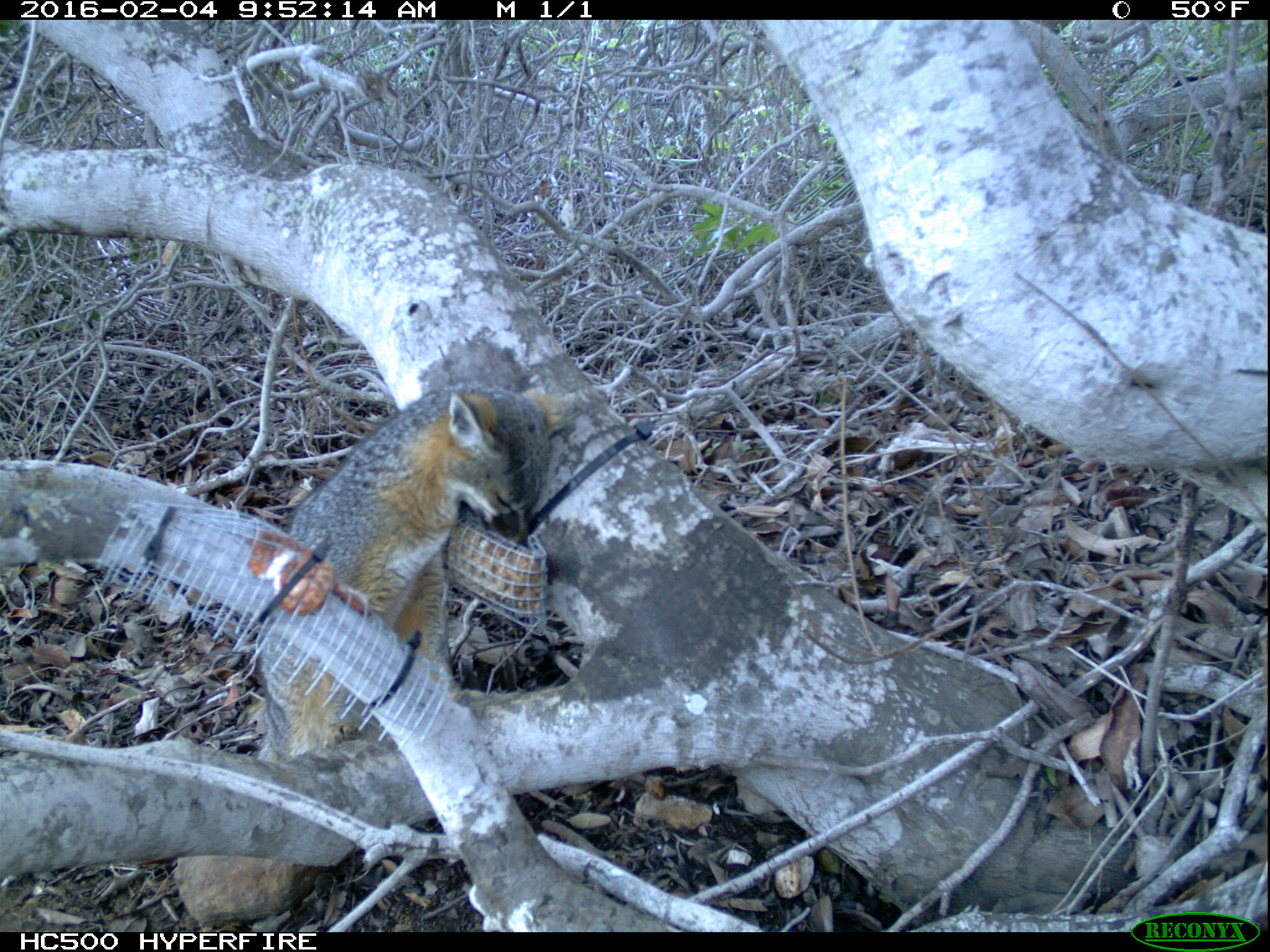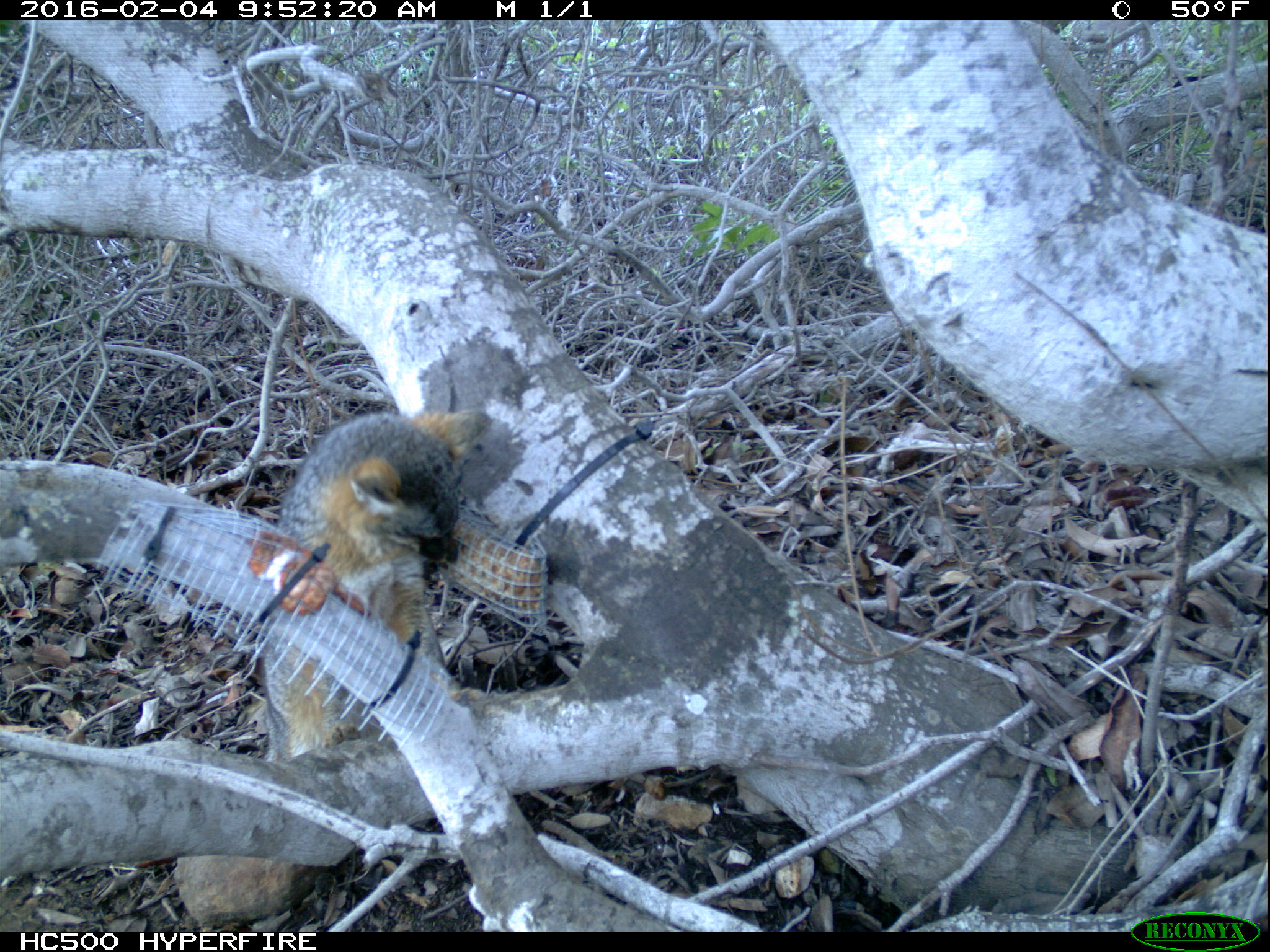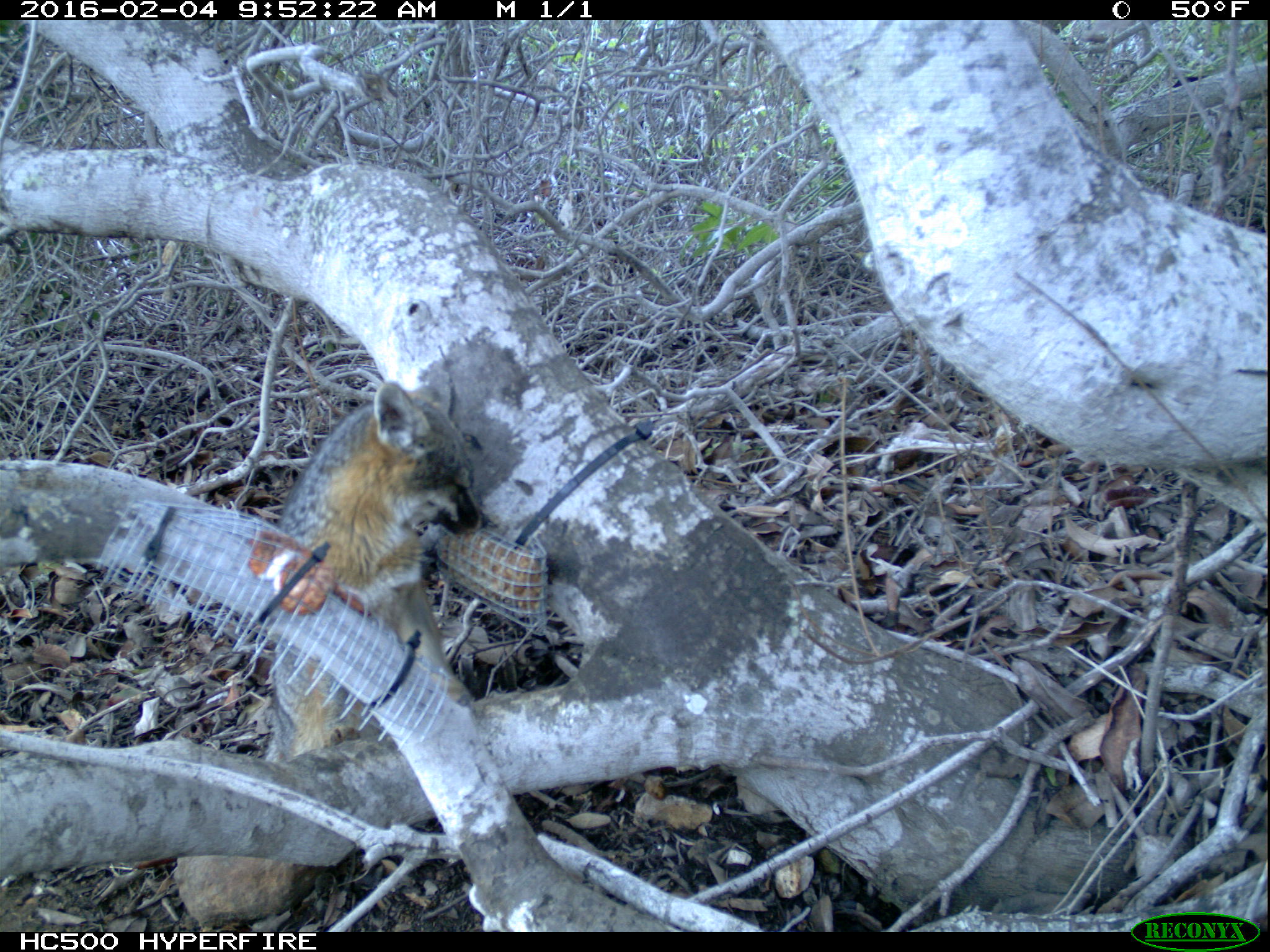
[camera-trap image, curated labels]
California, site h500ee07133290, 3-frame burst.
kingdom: Animalia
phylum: Chordata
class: Mammalia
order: Carnivora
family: Canidae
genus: Urocyon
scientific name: Urocyon littoralis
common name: island fox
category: fox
Fox (island fox) (Urocyon littoralis).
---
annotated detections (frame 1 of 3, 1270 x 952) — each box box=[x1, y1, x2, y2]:
fox: box=[256, 381, 590, 761]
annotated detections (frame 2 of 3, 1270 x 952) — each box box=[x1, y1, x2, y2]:
fox: box=[264, 408, 491, 765]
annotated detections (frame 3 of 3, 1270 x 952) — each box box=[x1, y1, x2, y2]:
fox: box=[265, 377, 483, 764]